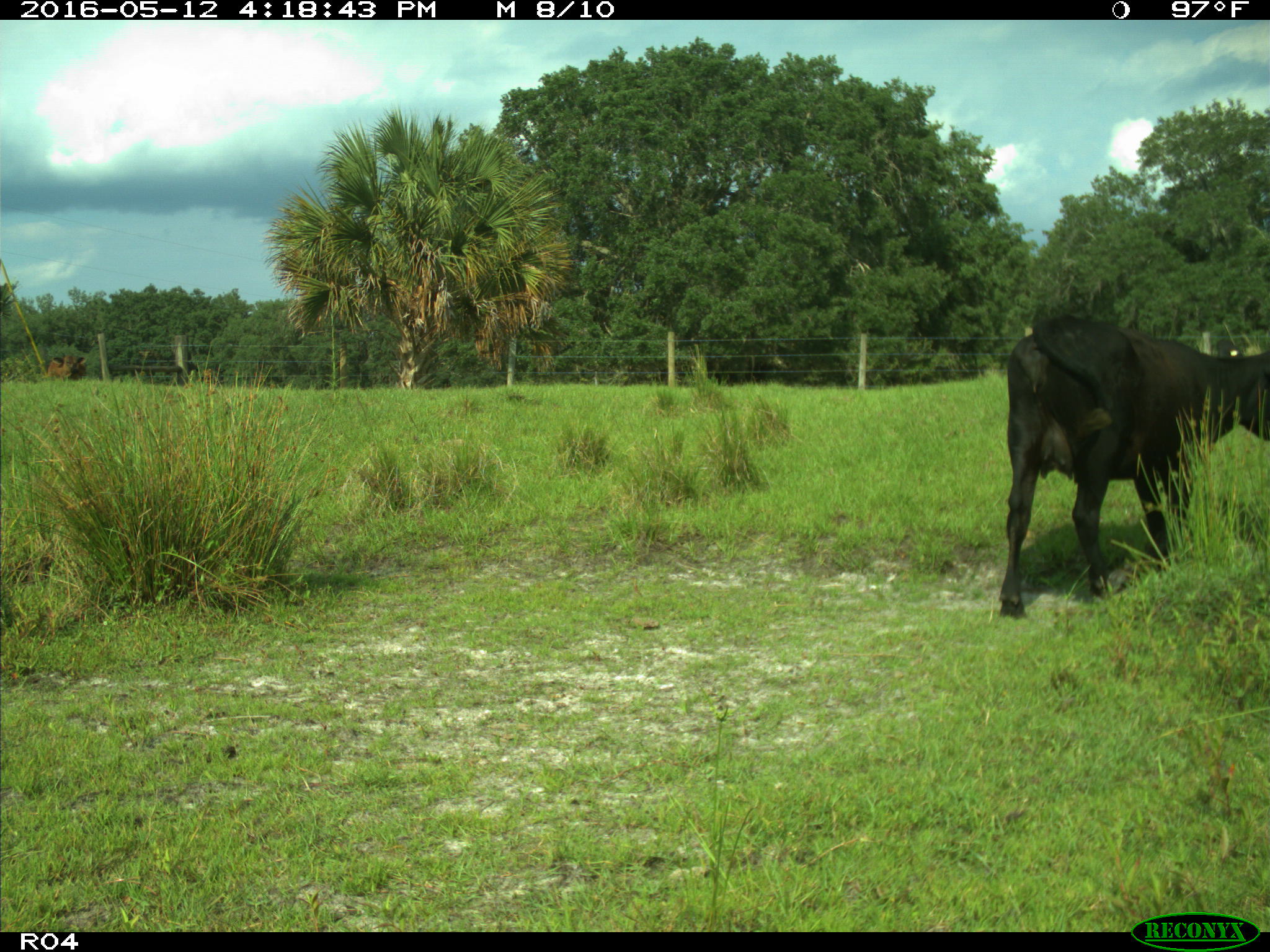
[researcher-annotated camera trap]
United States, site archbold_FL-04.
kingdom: Animalia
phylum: Chordata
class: Mammalia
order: Artiodactyla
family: Bovidae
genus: Bos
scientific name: Bos taurus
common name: domestic cow